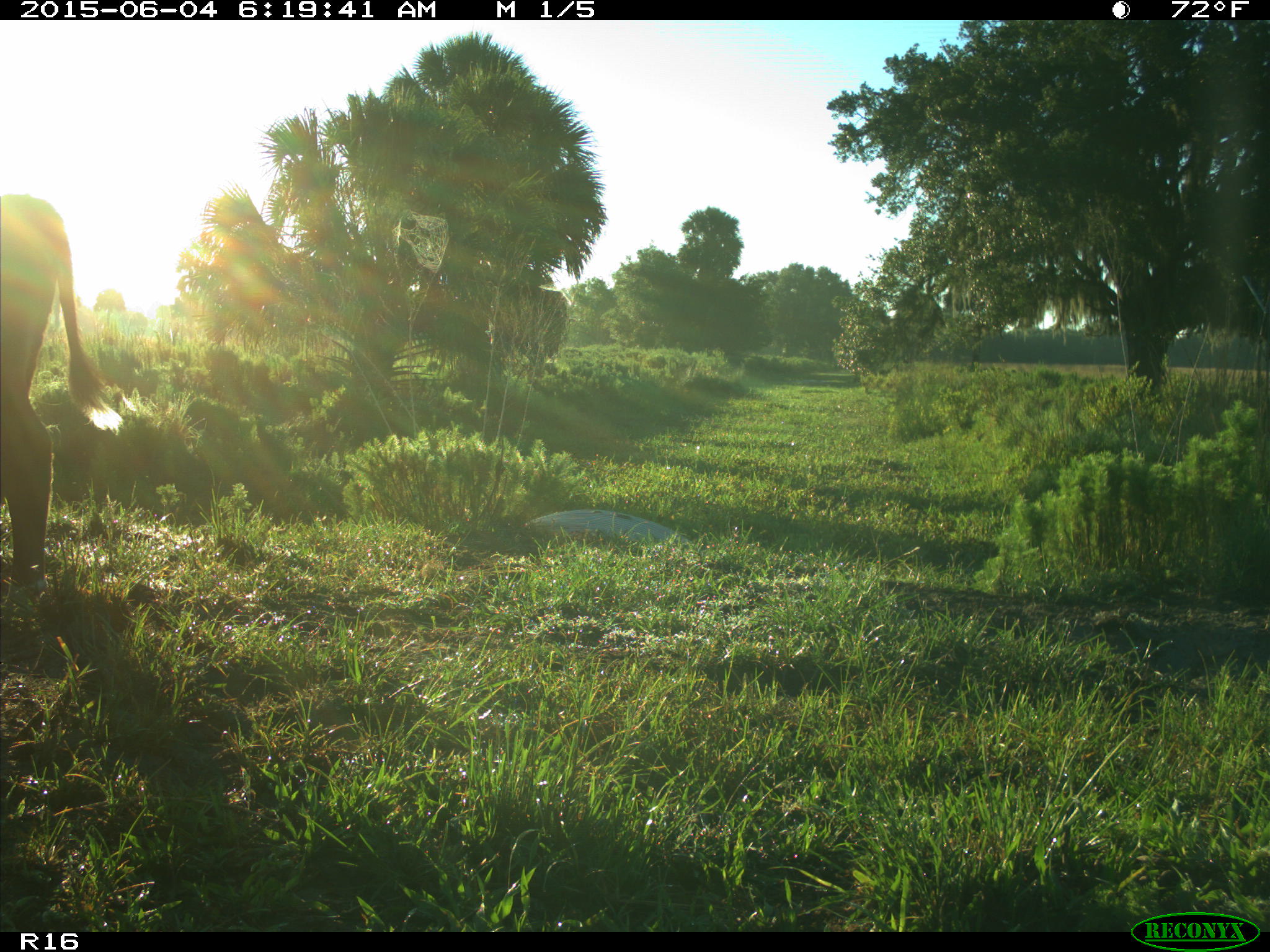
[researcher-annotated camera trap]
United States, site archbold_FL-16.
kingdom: Animalia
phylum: Chordata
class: Mammalia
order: Artiodactyla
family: Bovidae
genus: Bos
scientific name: Bos taurus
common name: domestic cow